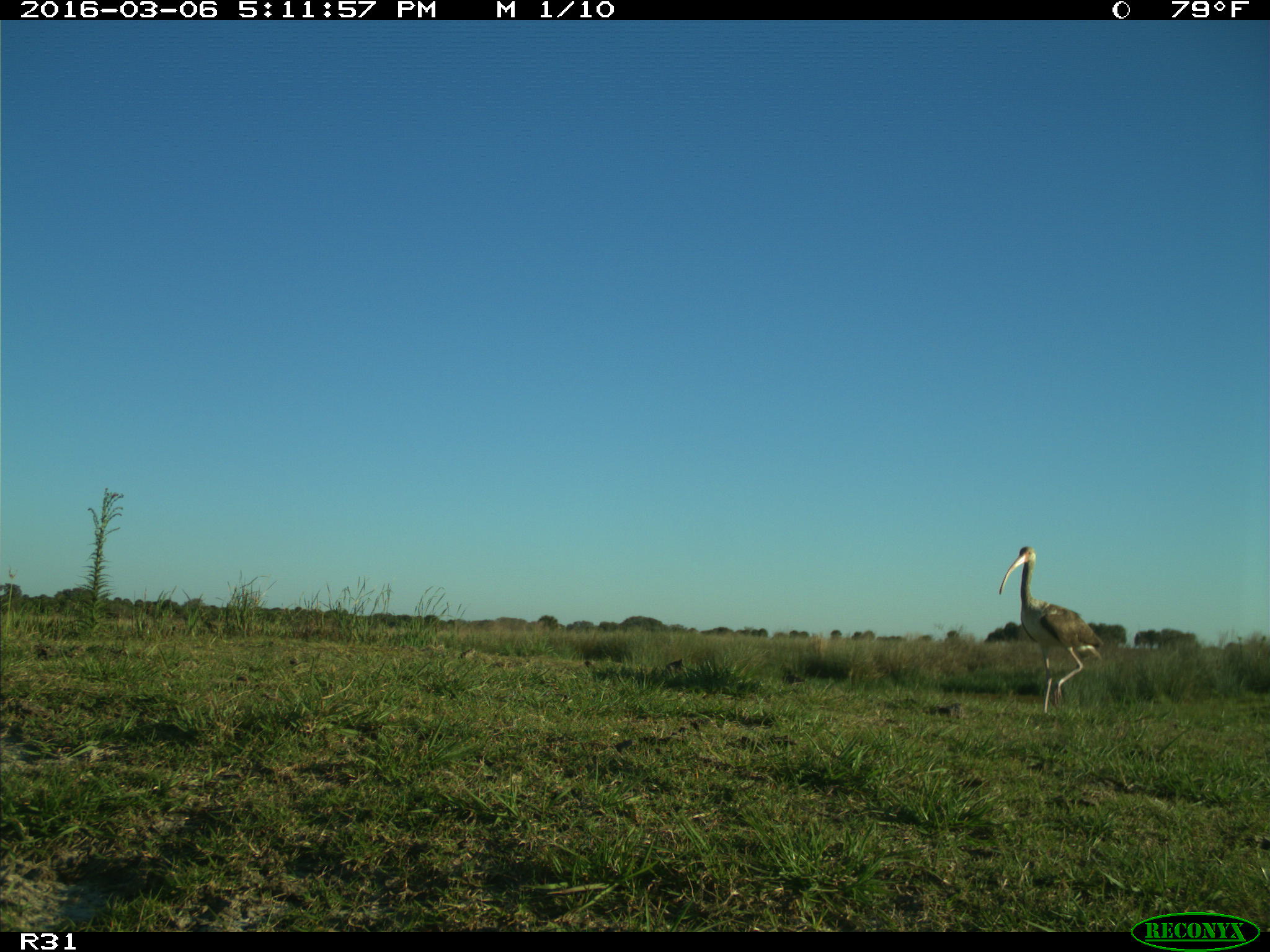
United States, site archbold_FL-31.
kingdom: Animalia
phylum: Chordata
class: Aves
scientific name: Aves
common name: birds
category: unidentified bird